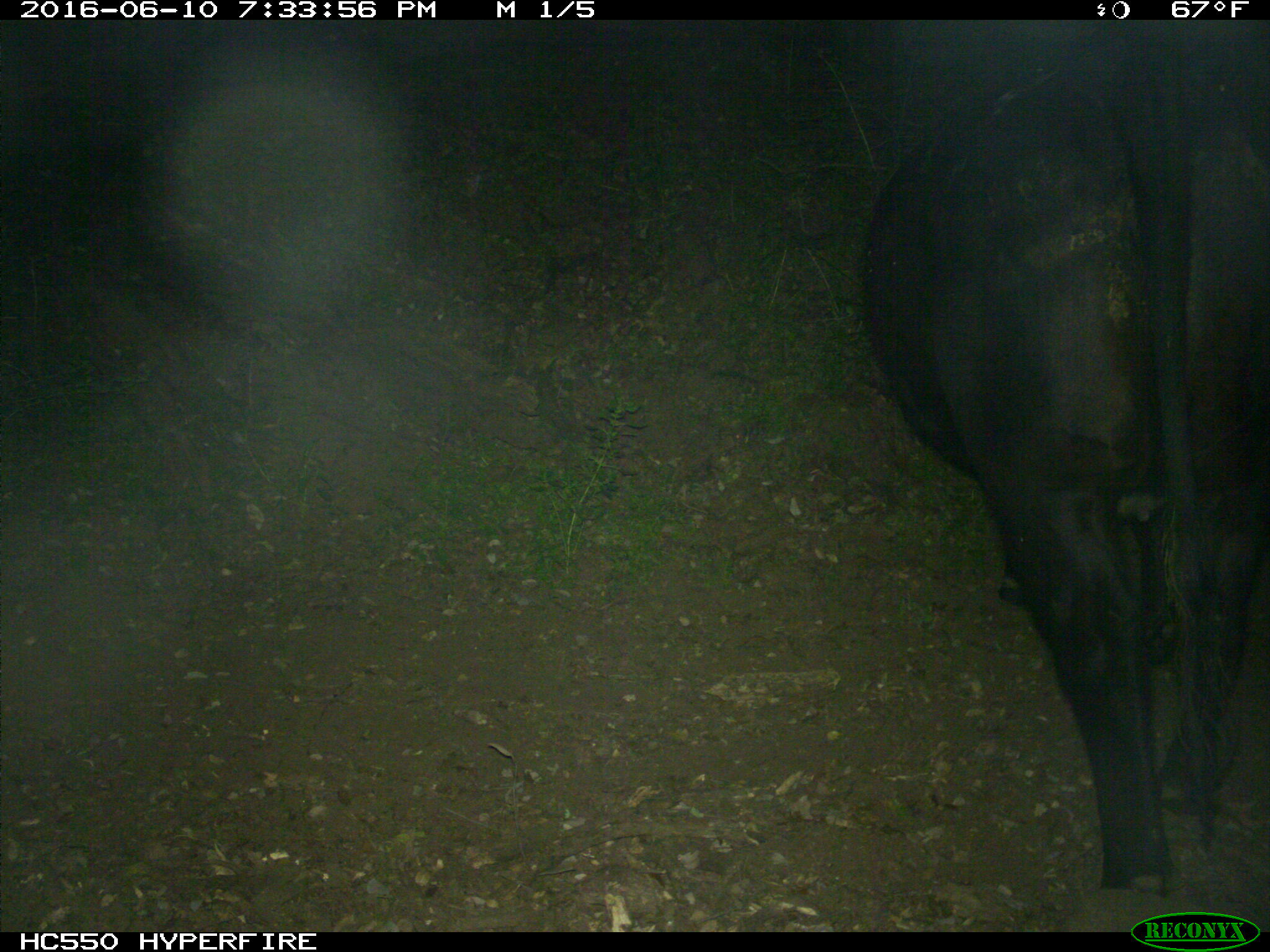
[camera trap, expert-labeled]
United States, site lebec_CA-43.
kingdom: Animalia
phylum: Chordata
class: Mammalia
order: Artiodactyla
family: Bovidae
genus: Bos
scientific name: Bos taurus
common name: domestic cow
Bos taurus (domestic cow).